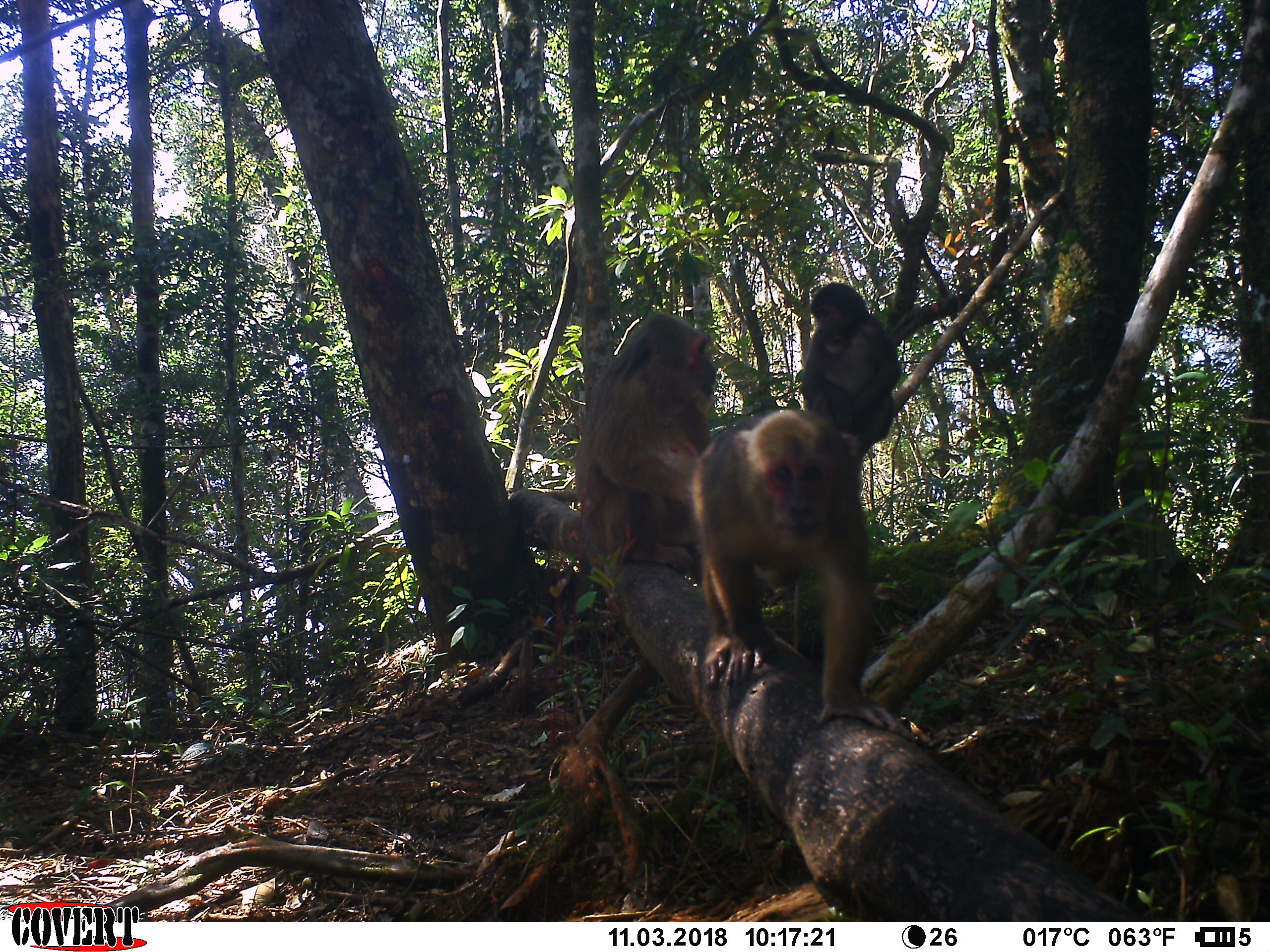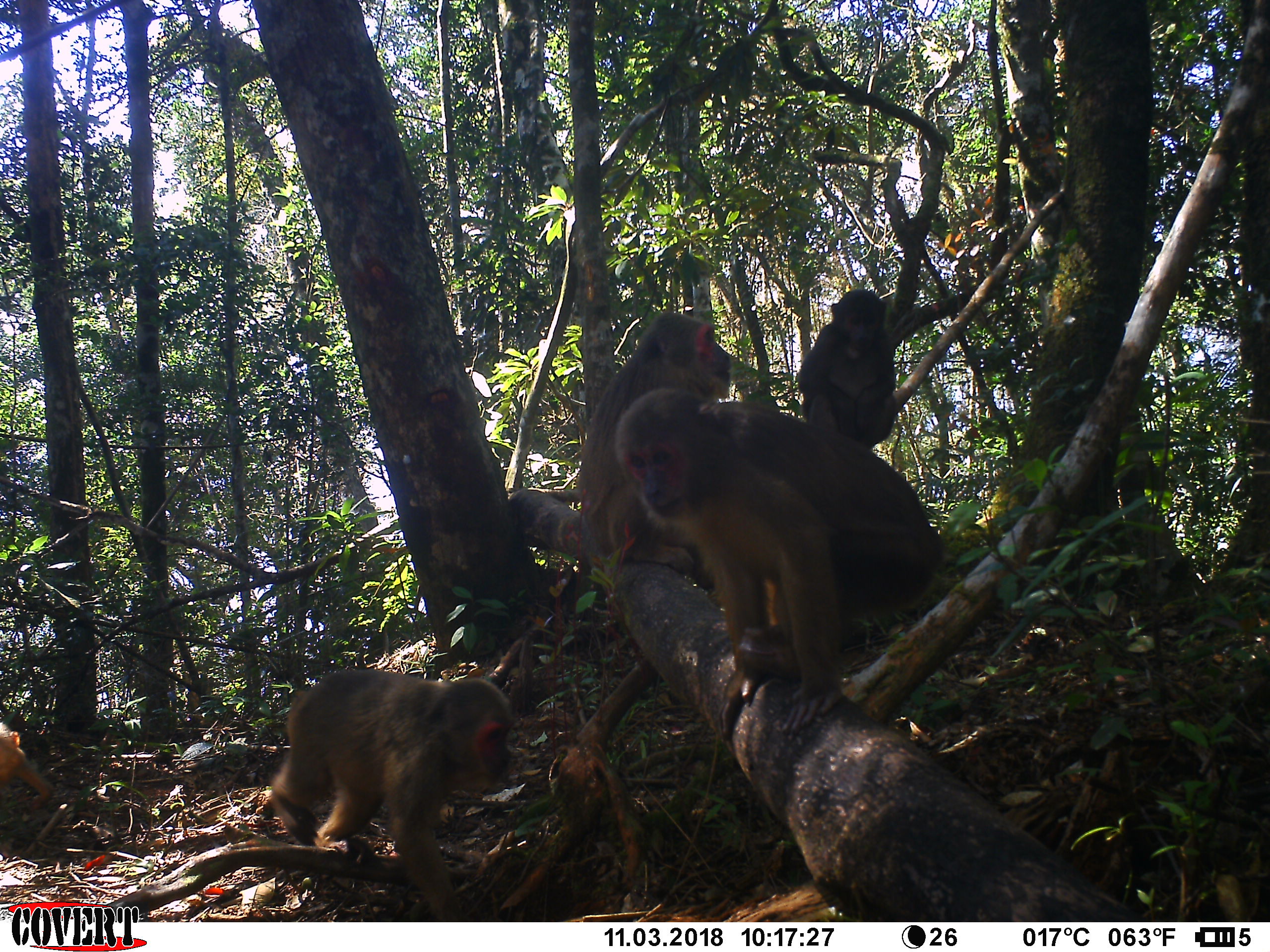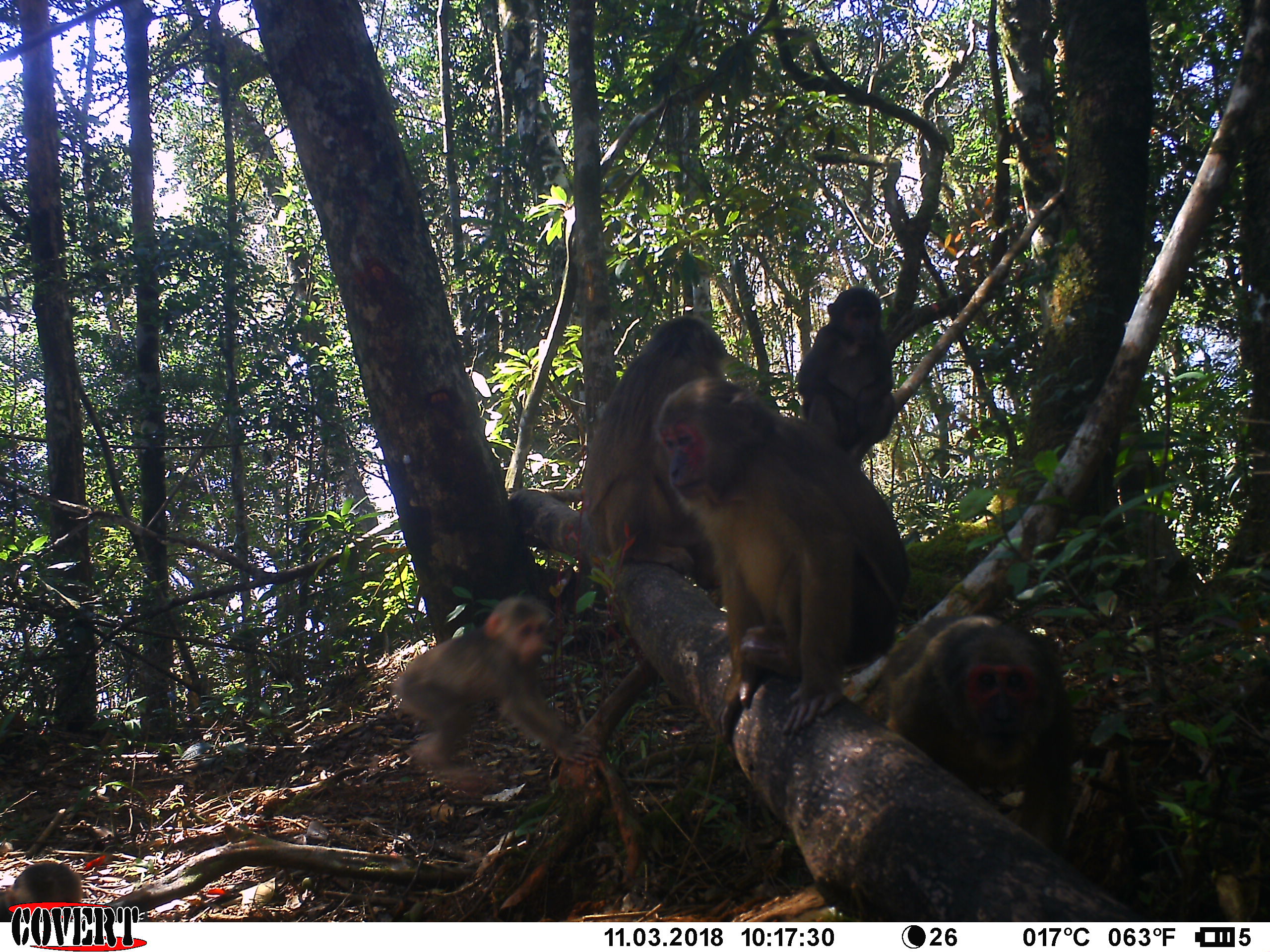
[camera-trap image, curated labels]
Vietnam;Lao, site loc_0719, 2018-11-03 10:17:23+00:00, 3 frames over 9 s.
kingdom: Animalia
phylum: Chordata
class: Mammalia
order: Primates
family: Cercopithecidae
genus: Macaca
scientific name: Macaca arctoides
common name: stump-tailed macaque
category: stump tailed macaque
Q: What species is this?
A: Stump tailed macaque (stump-tailed macaque) (Macaca arctoides).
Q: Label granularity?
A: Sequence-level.